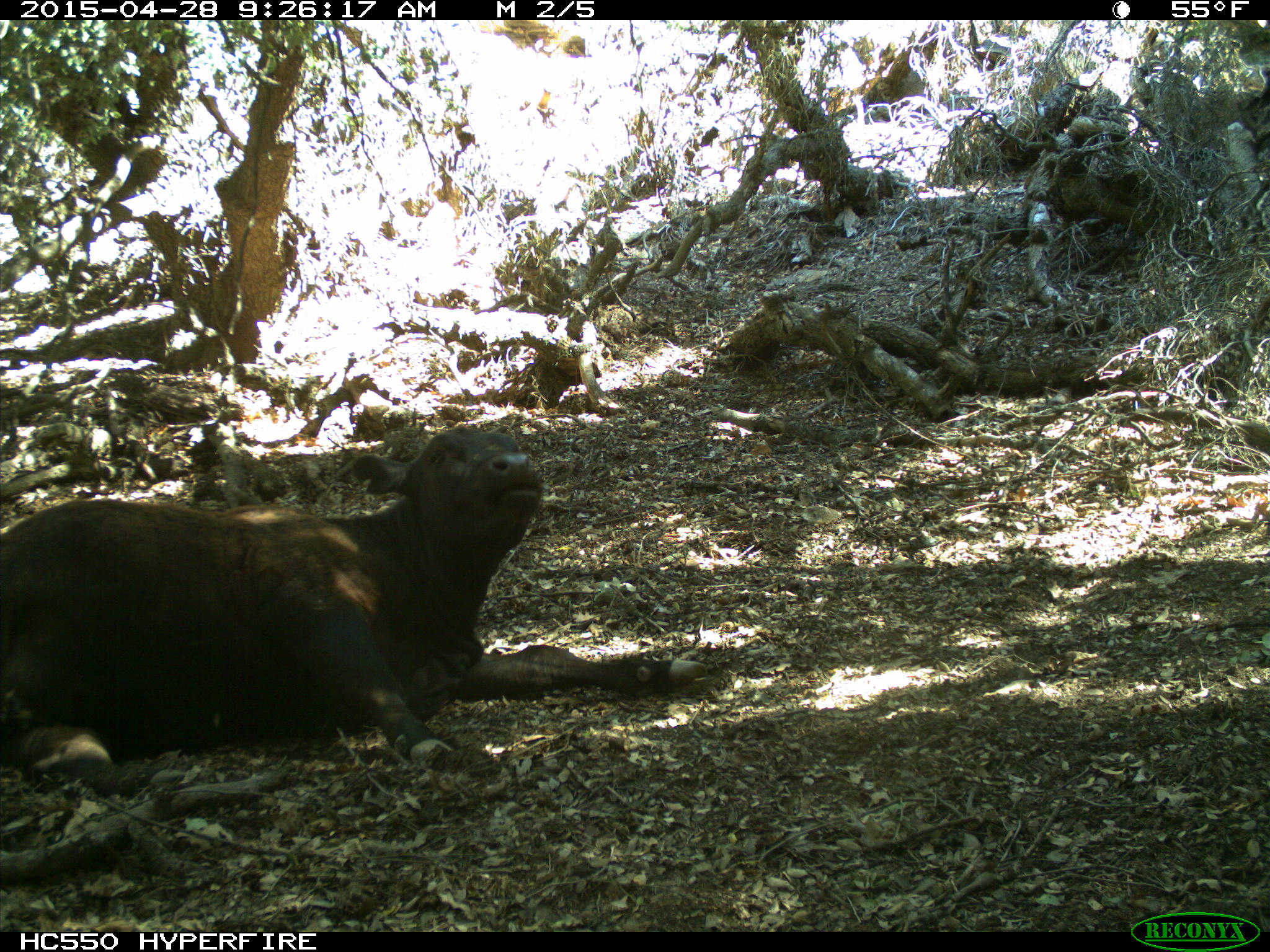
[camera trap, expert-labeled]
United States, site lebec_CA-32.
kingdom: Animalia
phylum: Chordata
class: Mammalia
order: Artiodactyla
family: Bovidae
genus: Bos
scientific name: Bos taurus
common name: domestic cow